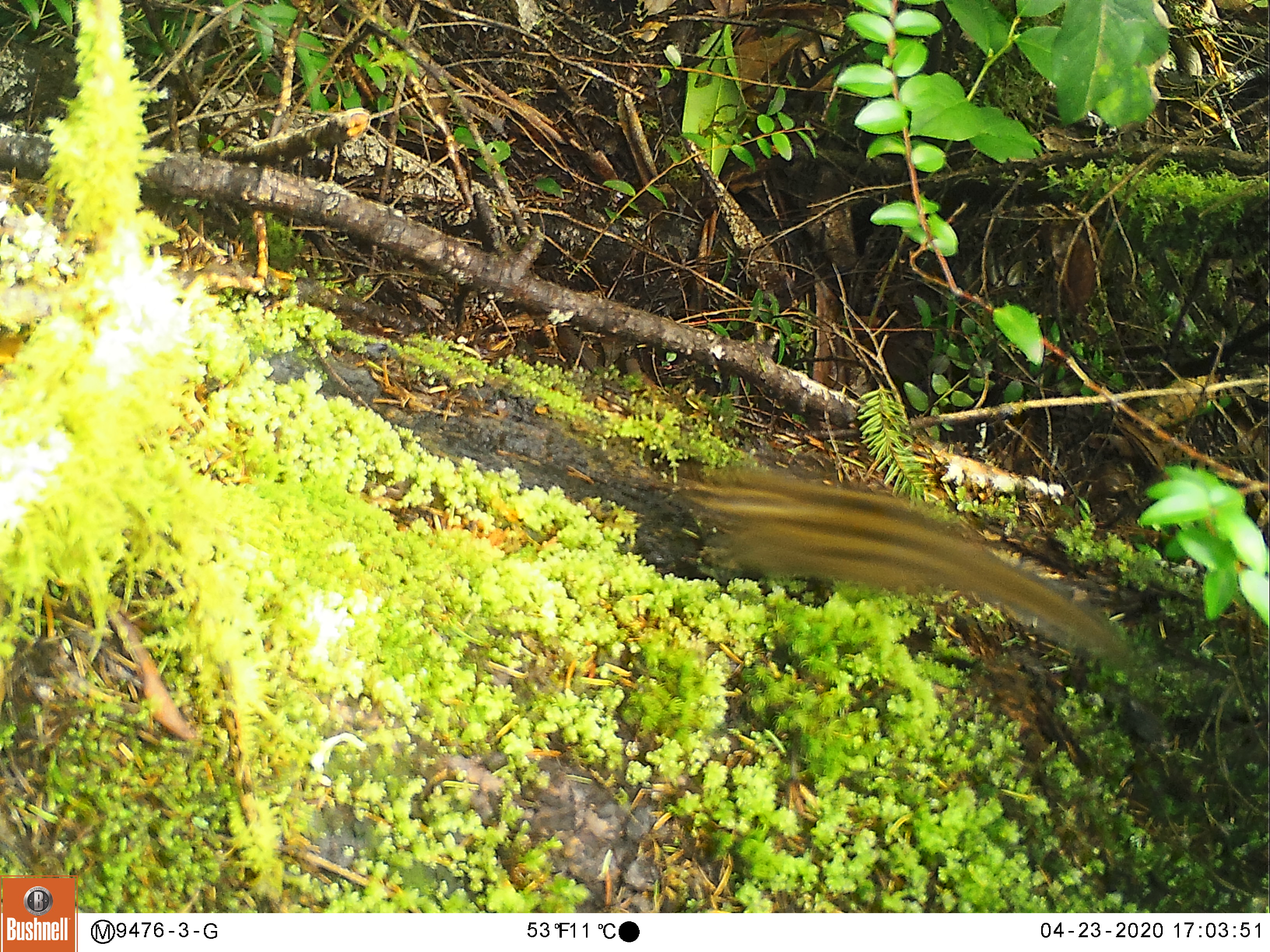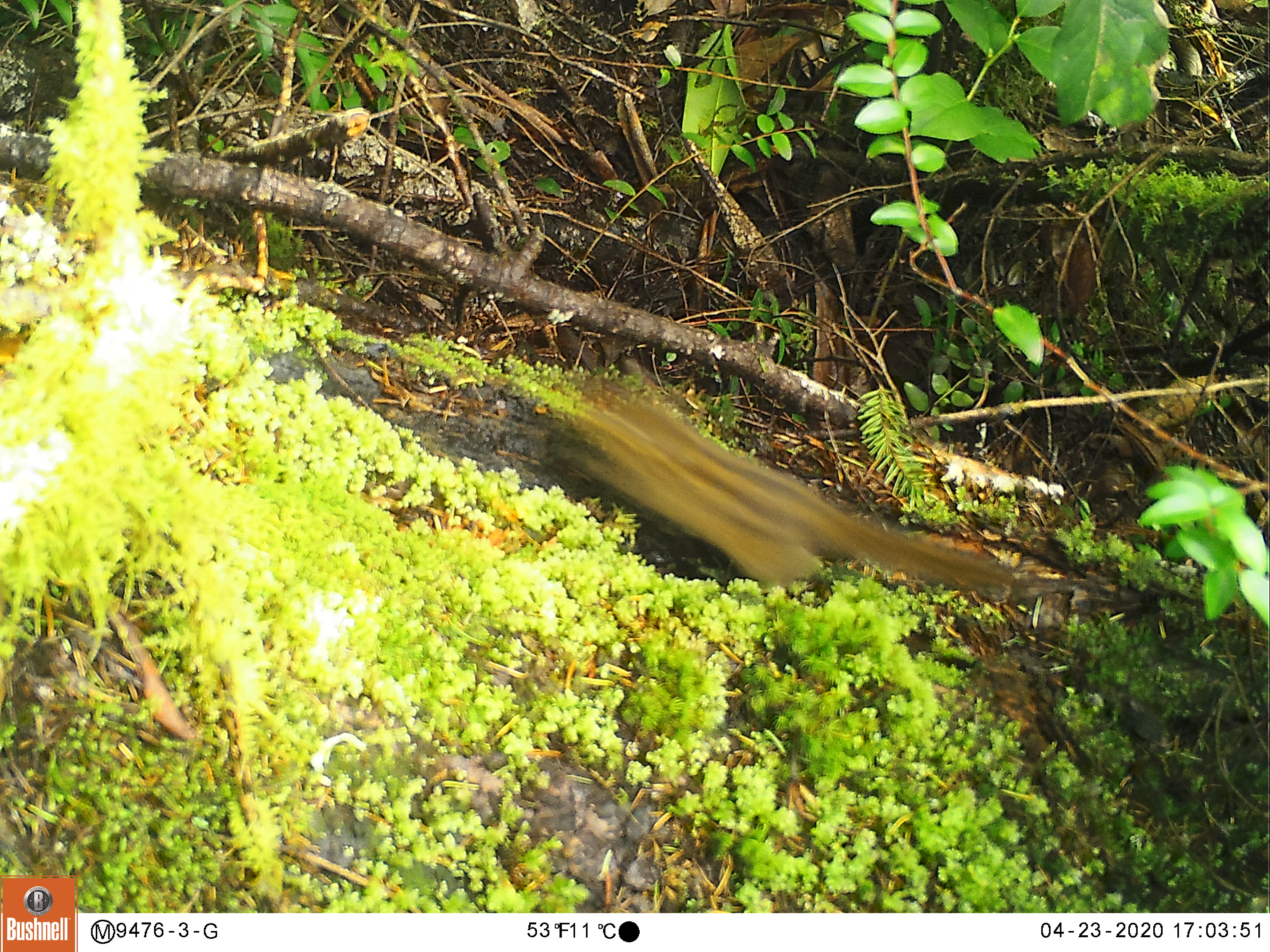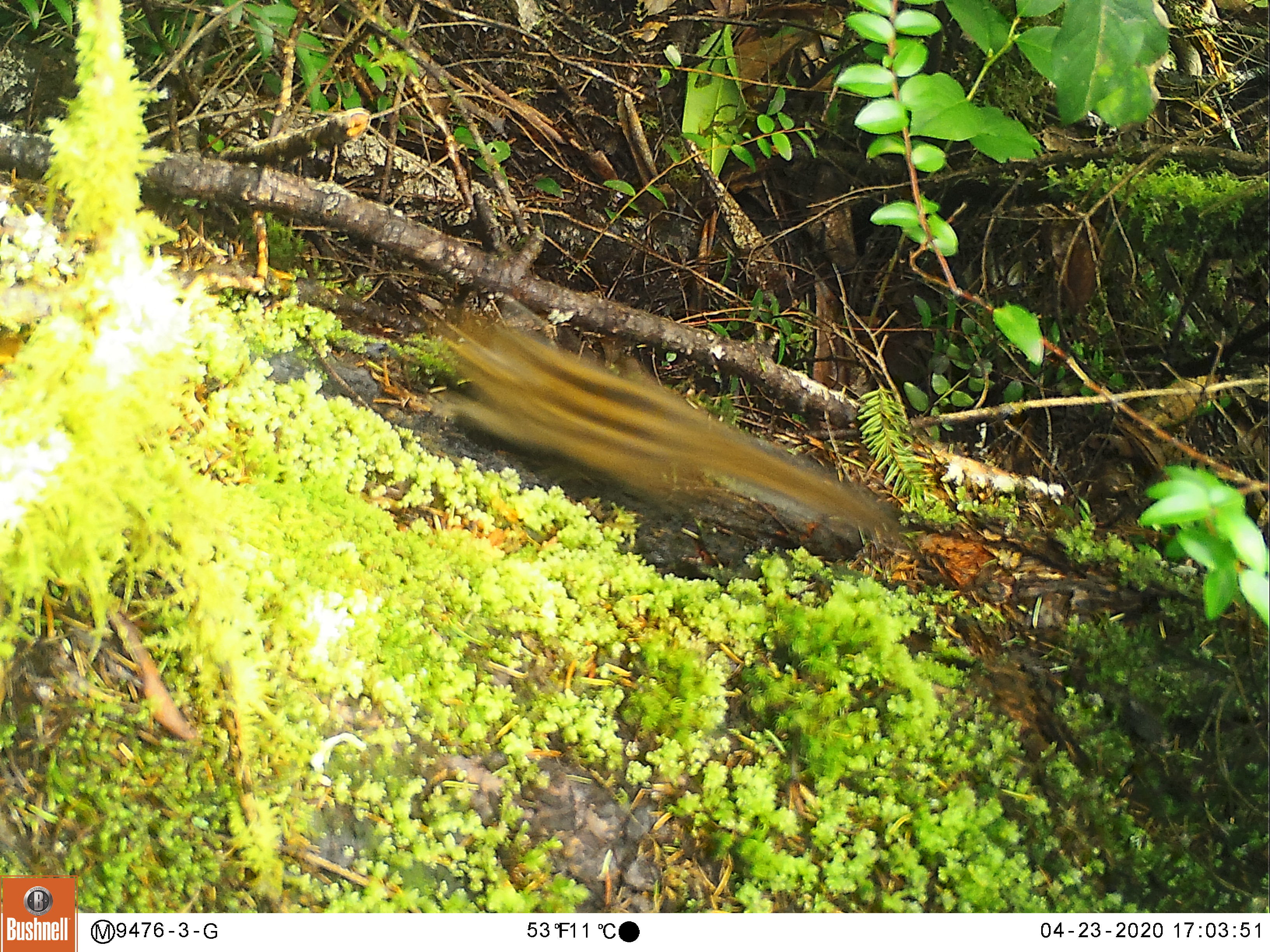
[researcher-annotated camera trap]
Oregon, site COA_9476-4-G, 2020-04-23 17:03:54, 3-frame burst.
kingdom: Animalia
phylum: Chordata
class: Mammalia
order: Rodentia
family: Sciuridae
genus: Neotamias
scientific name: Neotamias townsendii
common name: townsend's chipmunk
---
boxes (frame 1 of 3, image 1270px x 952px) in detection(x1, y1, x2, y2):
townsend's chipmunk: detection(640, 446, 1143, 673)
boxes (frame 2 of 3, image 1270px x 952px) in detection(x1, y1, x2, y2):
townsend's chipmunk: detection(530, 362, 1026, 607)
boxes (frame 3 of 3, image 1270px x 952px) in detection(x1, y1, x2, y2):
townsend's chipmunk: detection(422, 303, 920, 560)